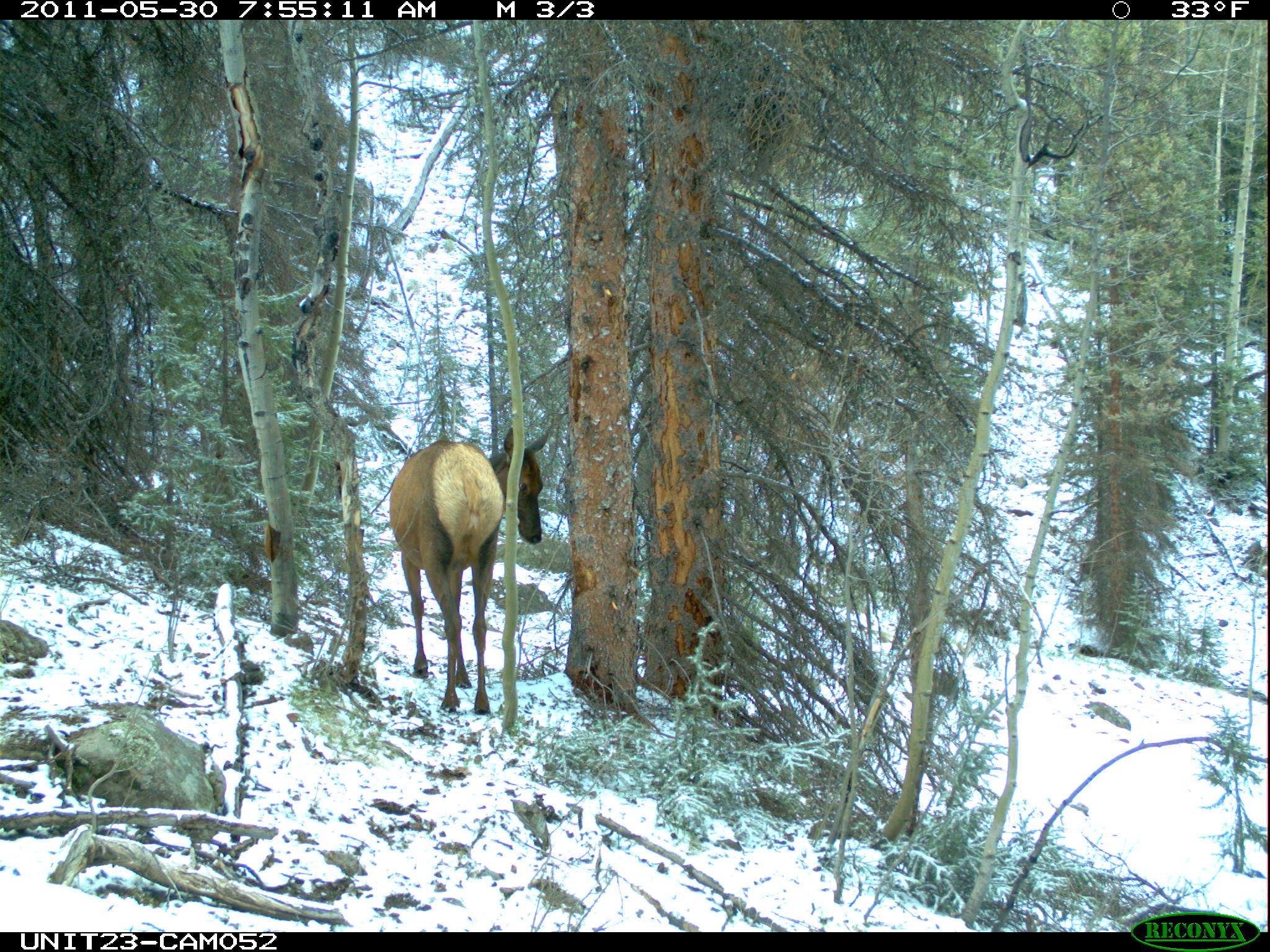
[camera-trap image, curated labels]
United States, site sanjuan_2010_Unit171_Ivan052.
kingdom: Animalia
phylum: Chordata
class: Mammalia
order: Artiodactyla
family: Cervidae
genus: Cervus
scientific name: Cervus elaphus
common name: red deer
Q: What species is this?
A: Cervus elaphus (red deer).